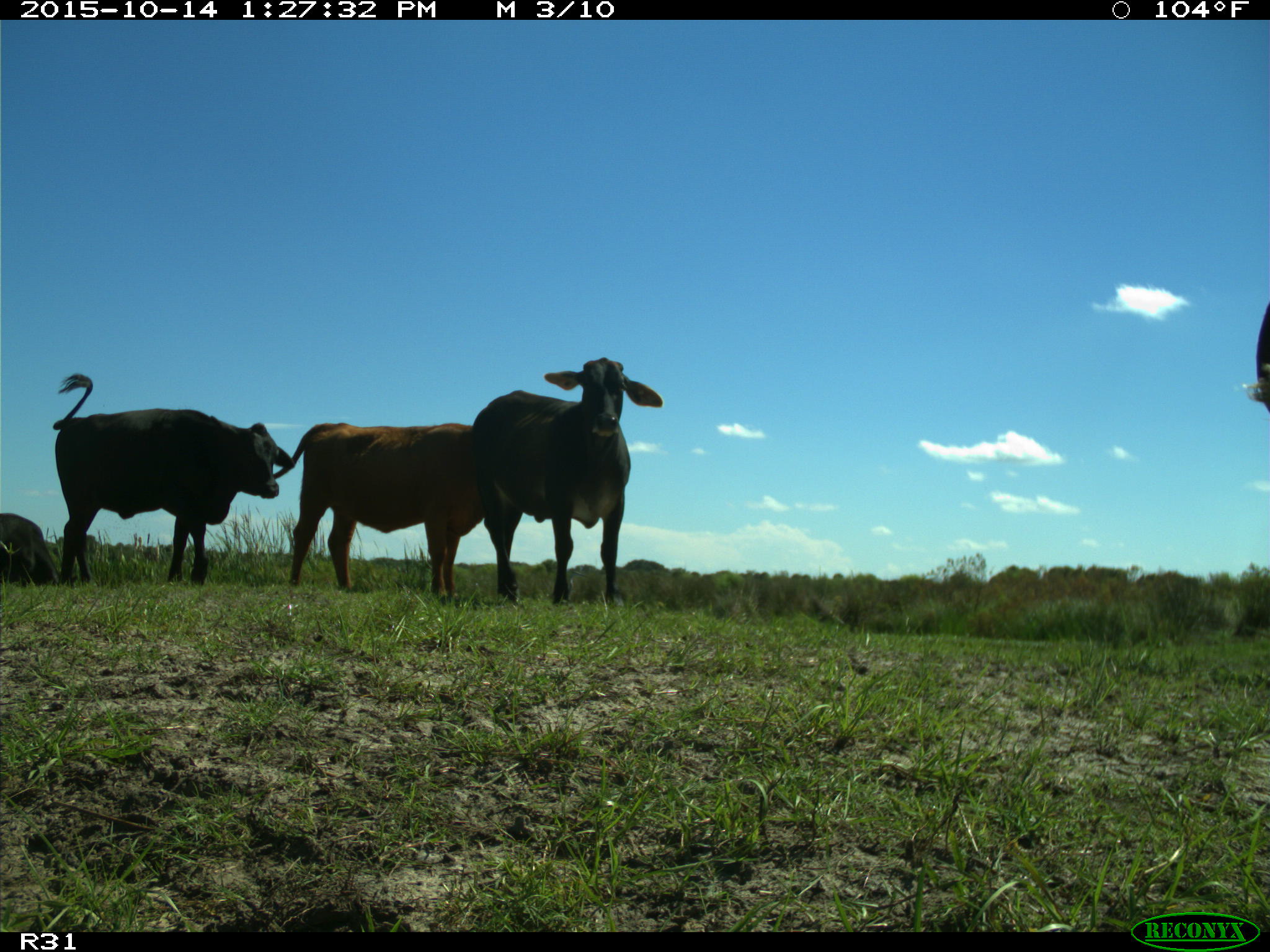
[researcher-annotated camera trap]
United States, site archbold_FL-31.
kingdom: Animalia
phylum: Chordata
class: Mammalia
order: Artiodactyla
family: Bovidae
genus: Bos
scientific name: Bos taurus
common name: domestic cow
Bos taurus (domestic cow).